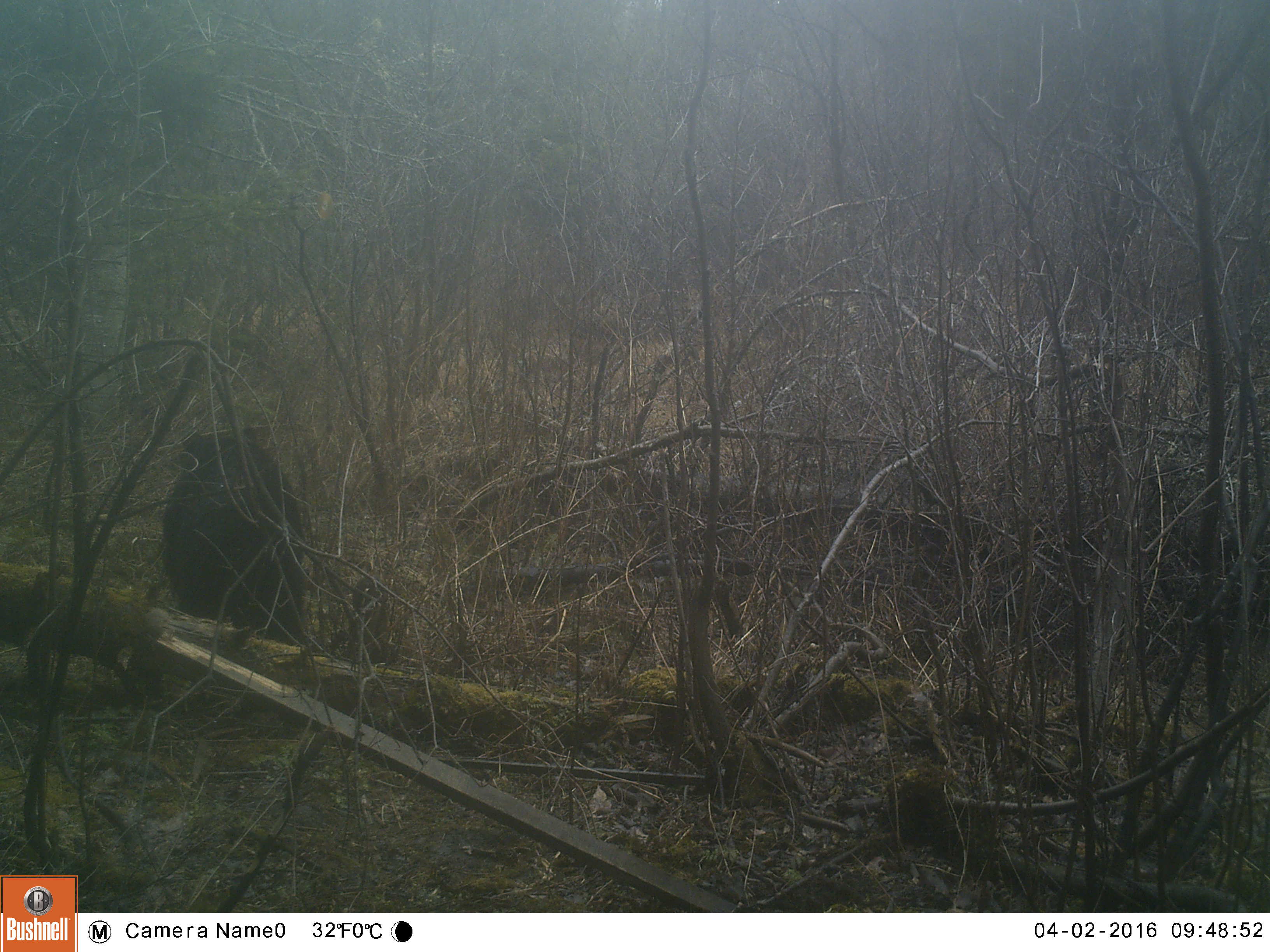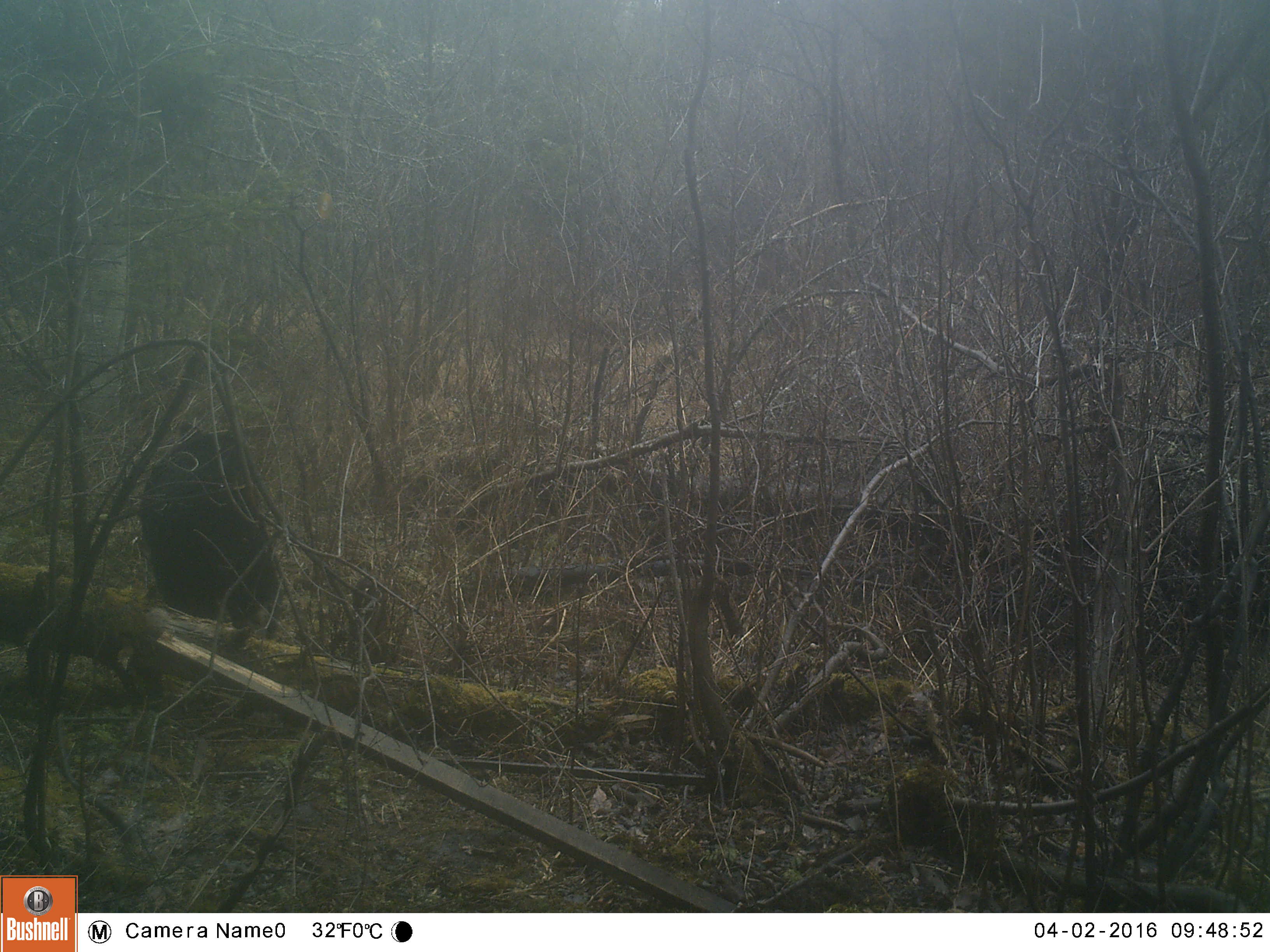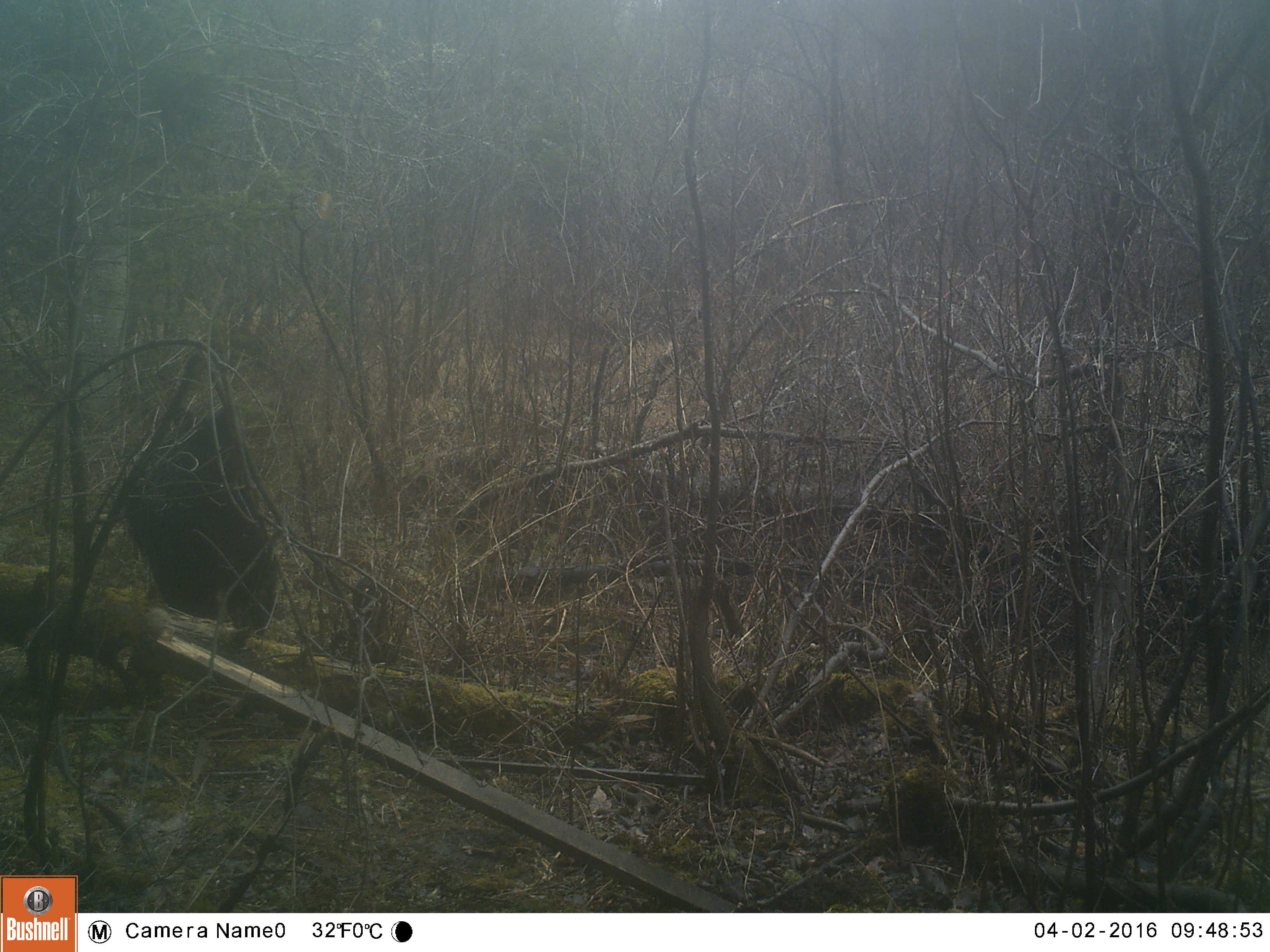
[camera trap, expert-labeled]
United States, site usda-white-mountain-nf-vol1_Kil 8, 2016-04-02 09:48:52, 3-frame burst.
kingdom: Animalia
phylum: Chordata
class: Mammalia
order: Carnivora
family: Ursidae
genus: Ursus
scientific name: Ursus americanus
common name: black bear